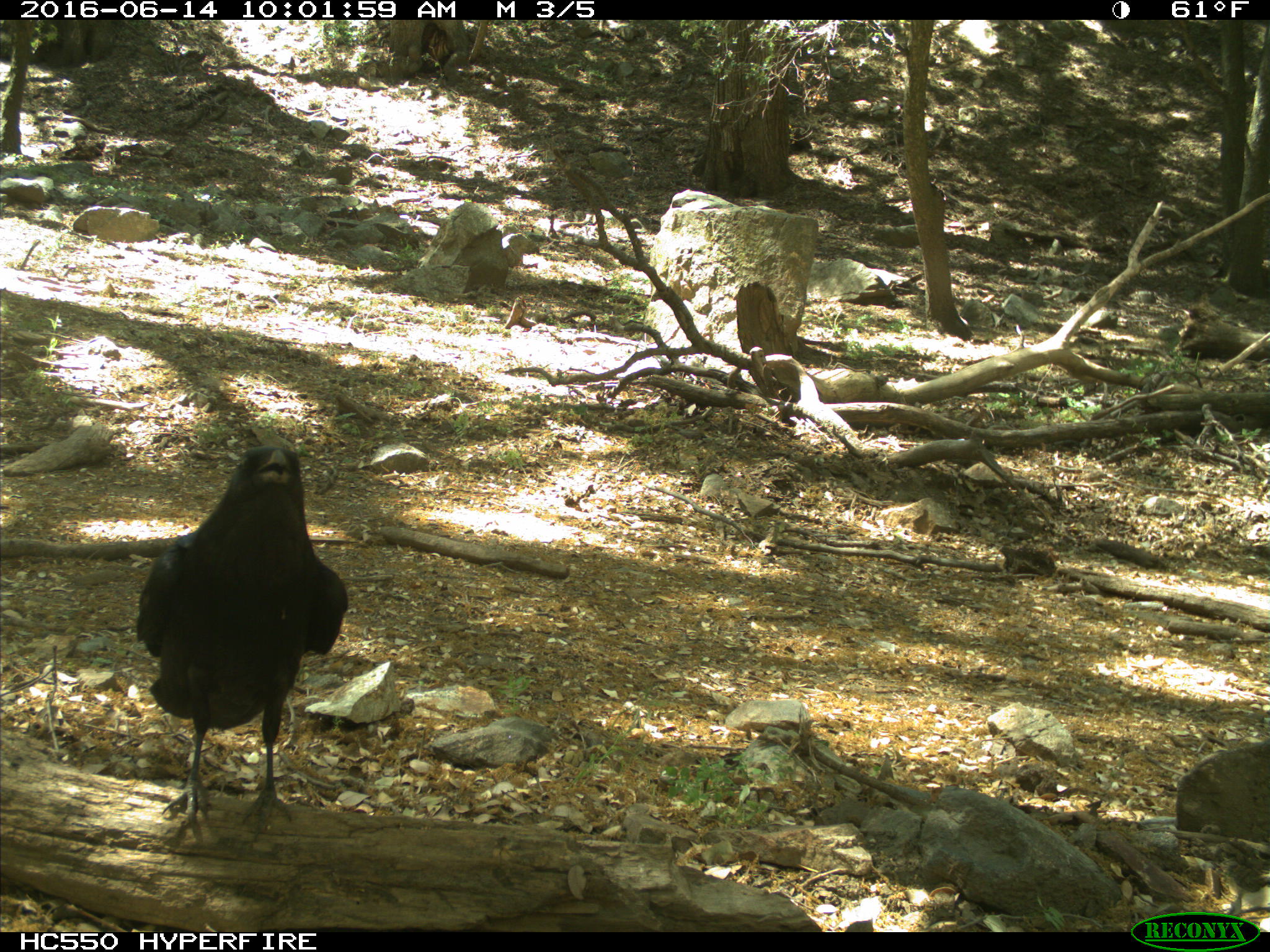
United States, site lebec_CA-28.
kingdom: Animalia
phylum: Chordata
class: Aves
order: Passeriformes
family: Corvidae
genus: Corvus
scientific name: Corvus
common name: crows and ravens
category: unidentified corvus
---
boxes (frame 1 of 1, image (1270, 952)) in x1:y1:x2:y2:
animal: 134:443:347:844